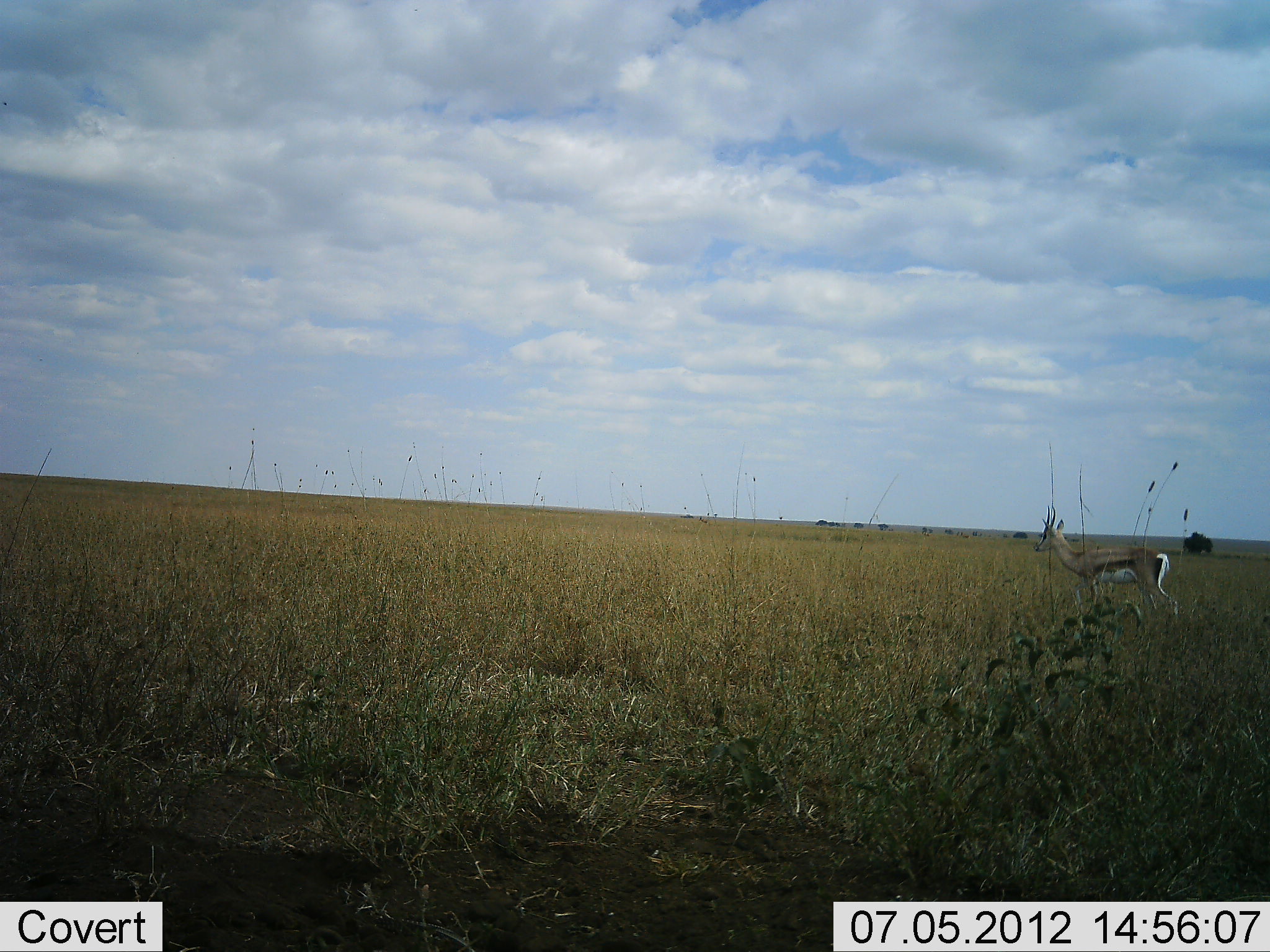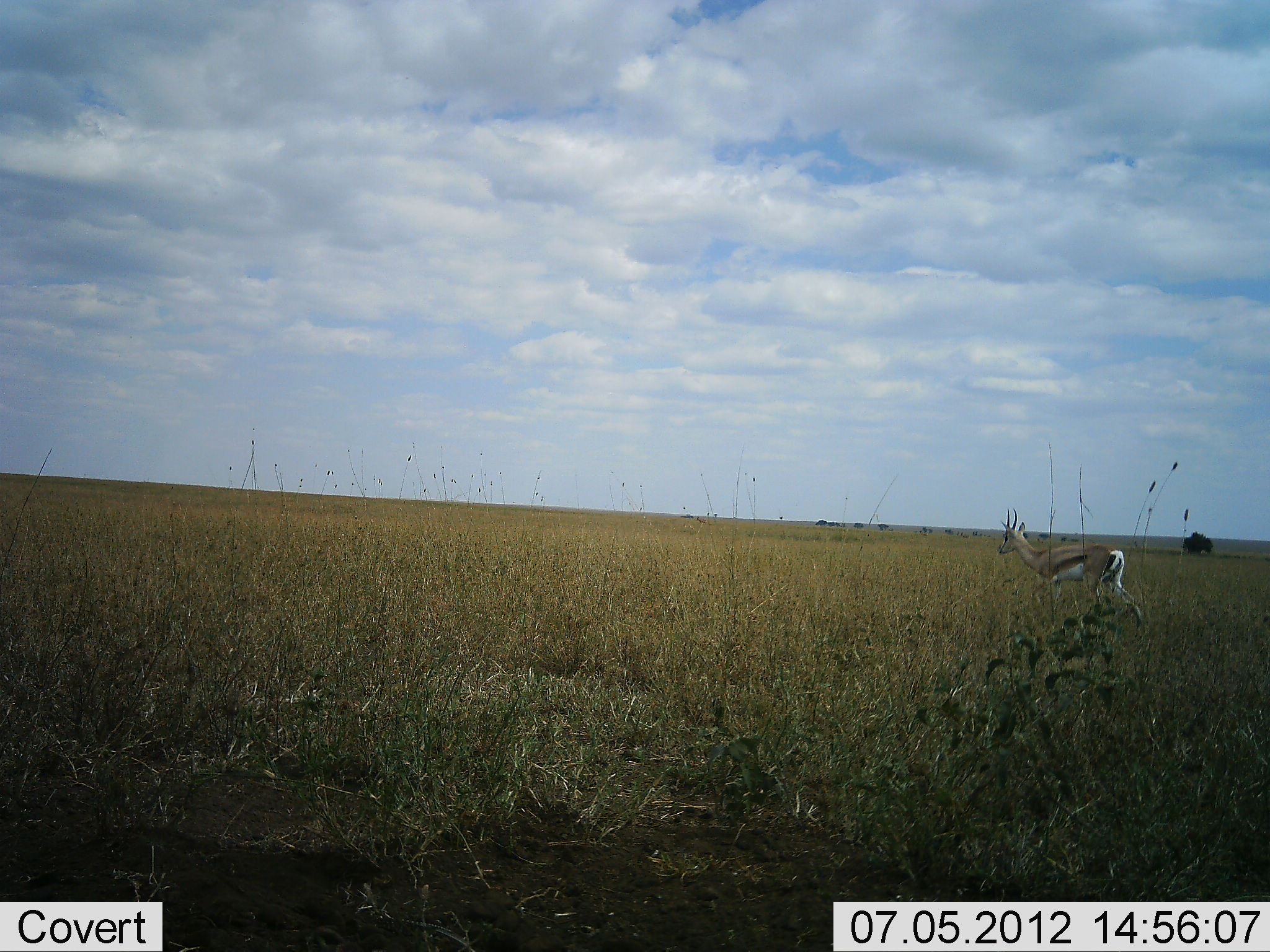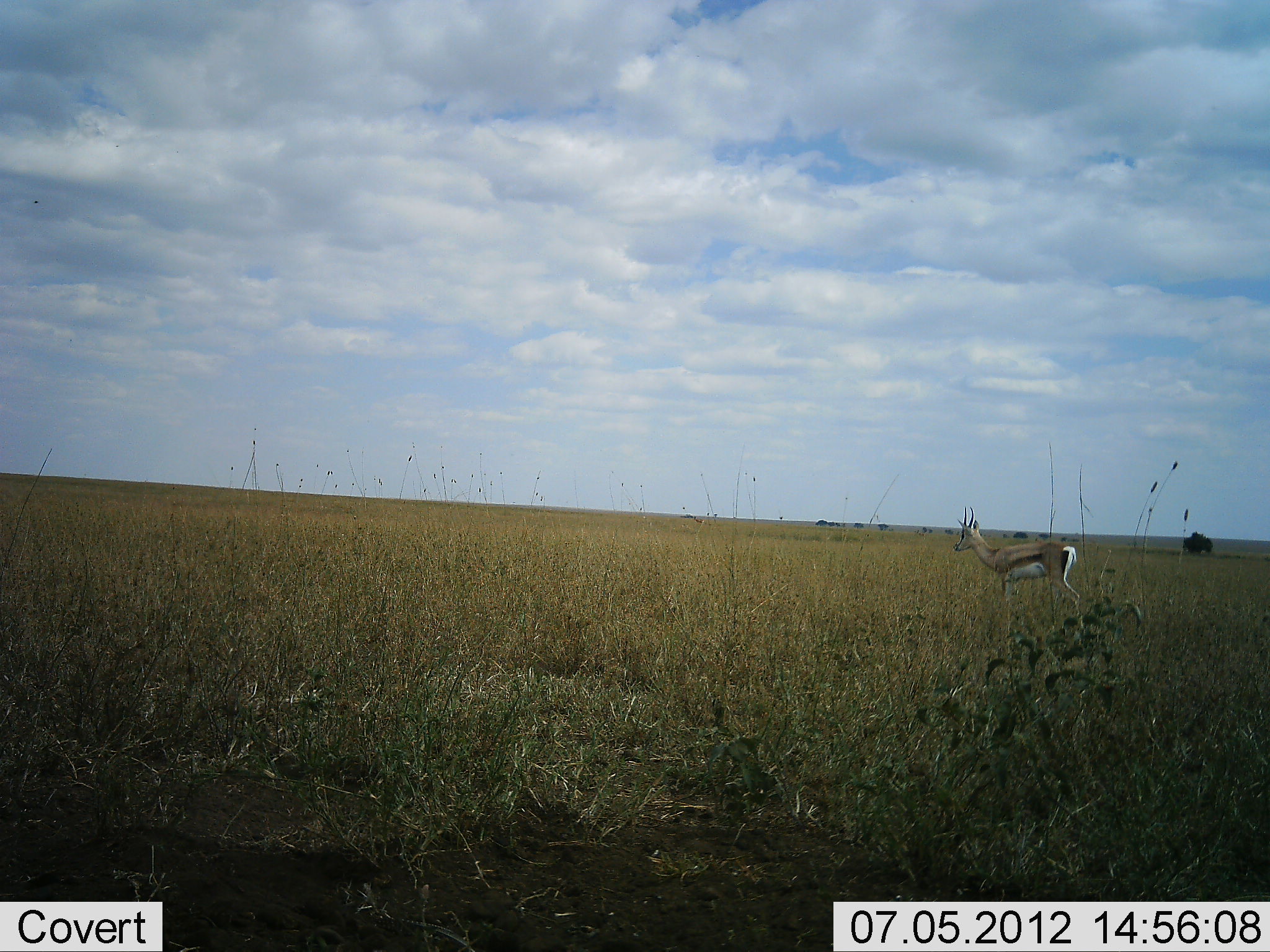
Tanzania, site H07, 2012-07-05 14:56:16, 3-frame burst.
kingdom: Animalia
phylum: Chordata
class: Mammalia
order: Artiodactyla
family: Bovidae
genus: Eudorcas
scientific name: Eudorcas thomsonii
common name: thomson's gazelle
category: gazellethomsons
Gazellethomsons (thomson's gazelle) (Eudorcas thomsonii), count 1. Behavior (volunteer vote fractions): standing 20%, resting 0%, moving 80%, interacting 0%. Young present (vote fraction): 0%. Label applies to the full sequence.